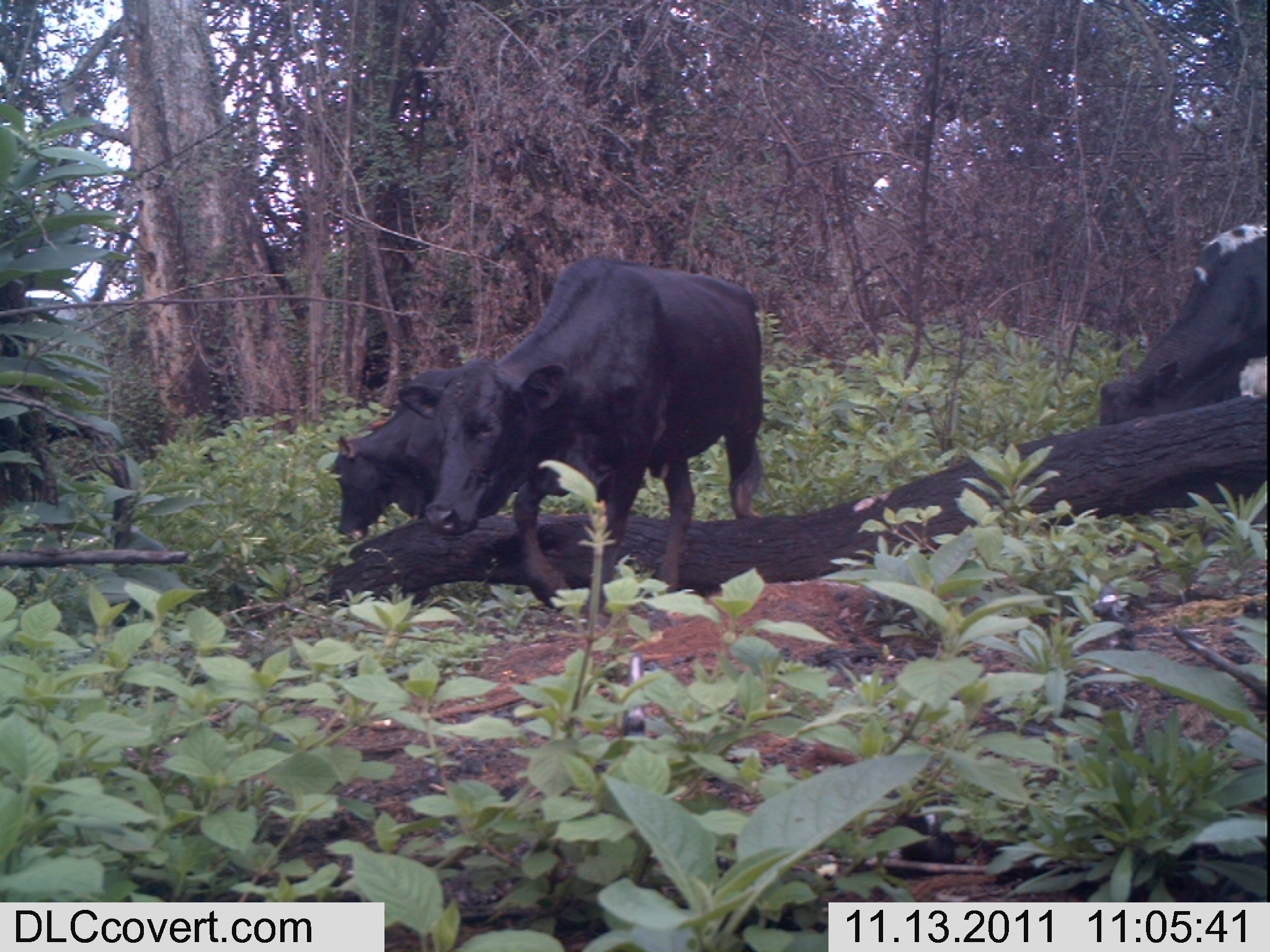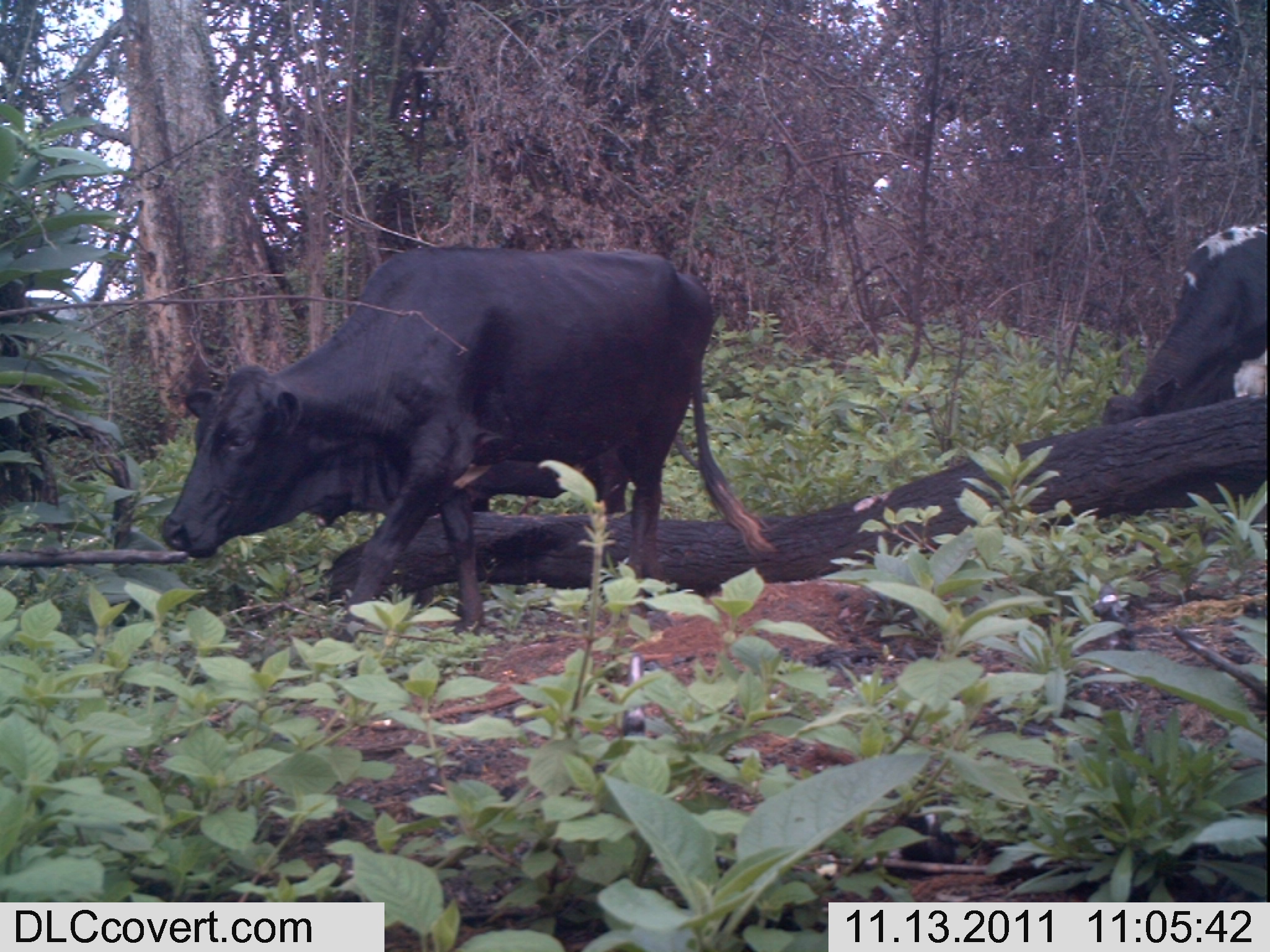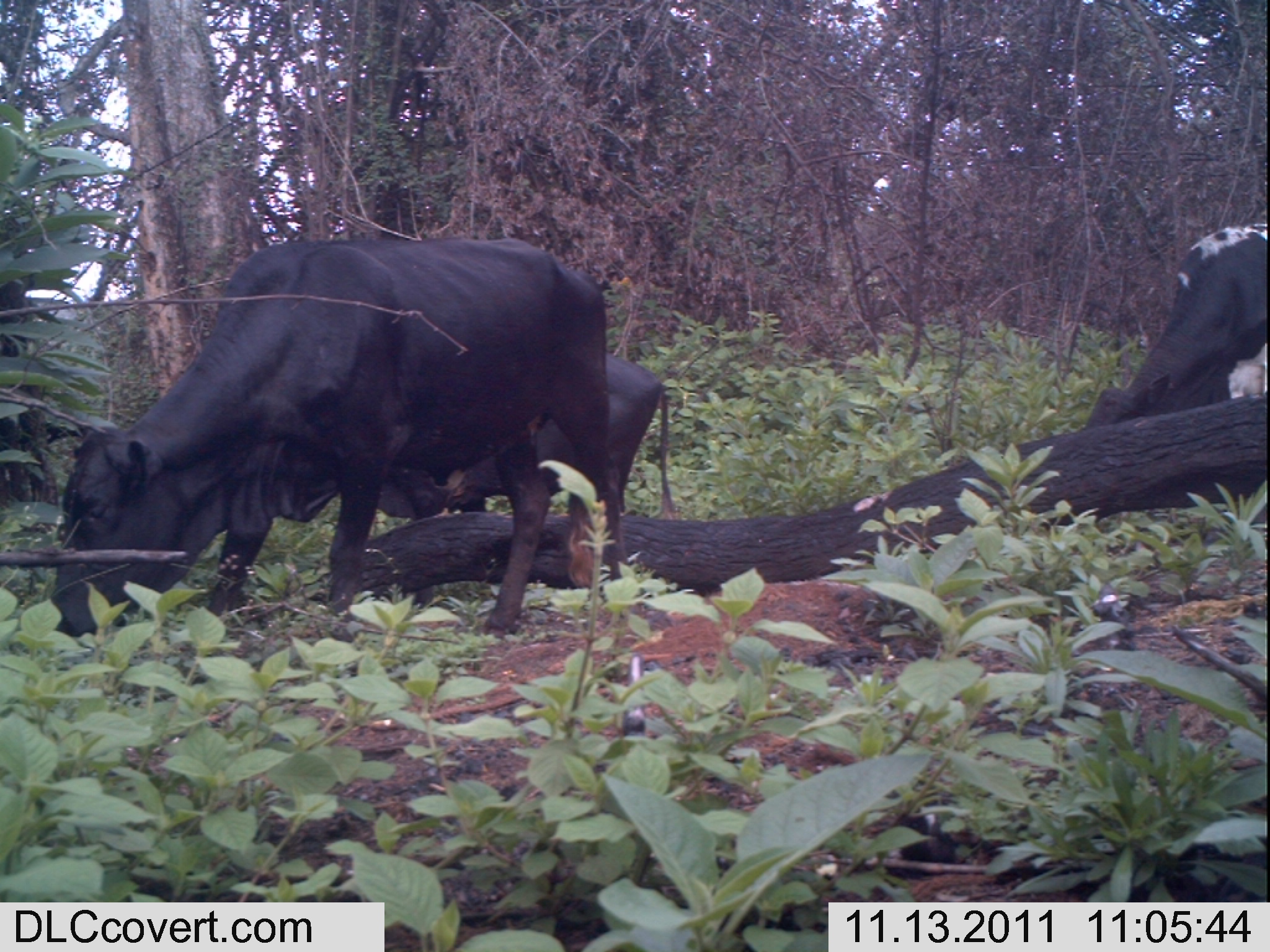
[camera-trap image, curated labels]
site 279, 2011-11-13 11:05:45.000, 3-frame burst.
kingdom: Animalia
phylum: Chordata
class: Mammalia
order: Artiodactyla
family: Bovidae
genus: Bos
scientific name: Bos taurus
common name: domestic cattle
Bos taurus (domestic cattle), count 3.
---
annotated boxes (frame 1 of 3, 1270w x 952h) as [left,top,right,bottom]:
bos taurus: [397,256,765,613]; [1099,219,1267,426]; [328,368,464,545]